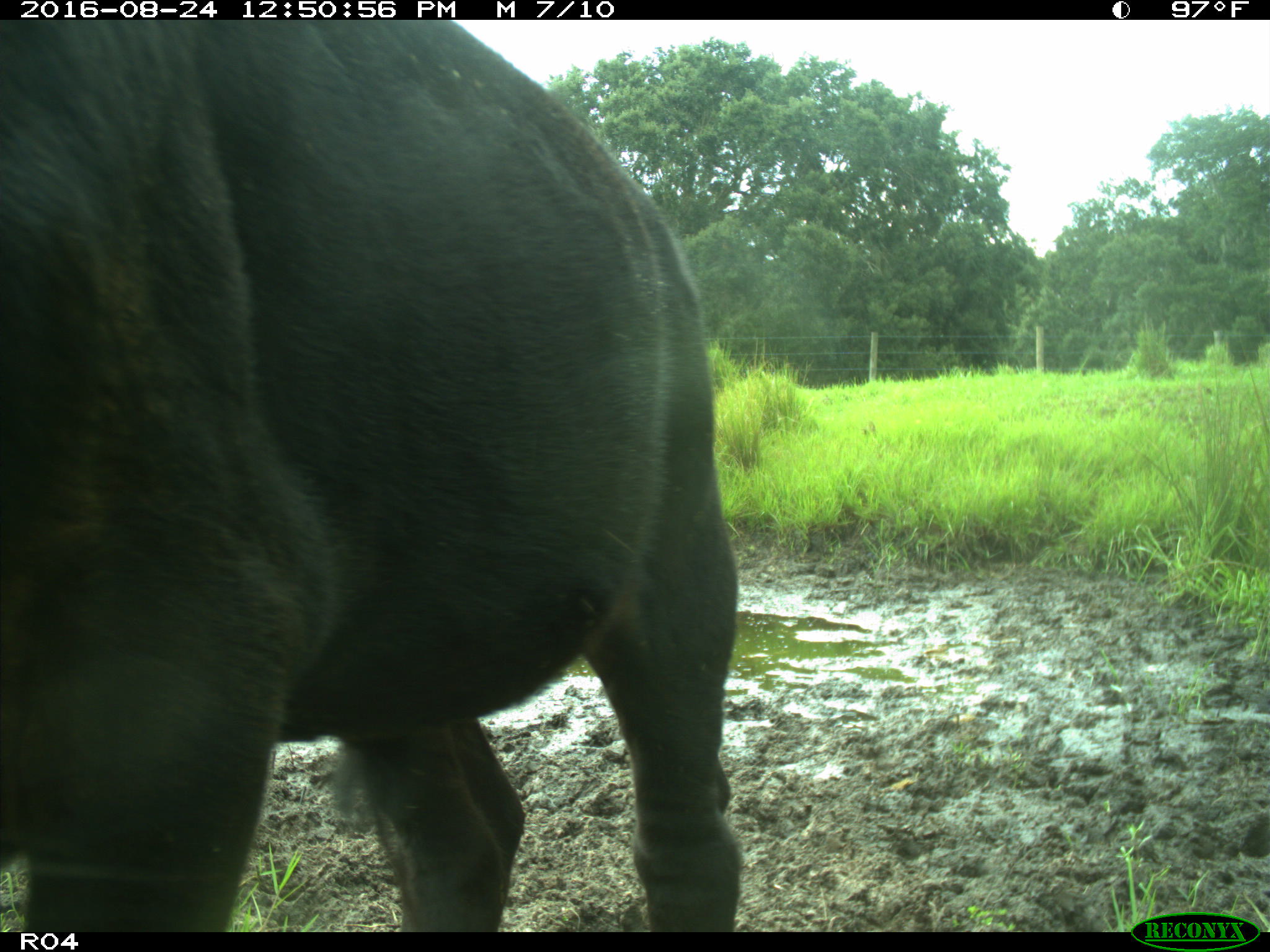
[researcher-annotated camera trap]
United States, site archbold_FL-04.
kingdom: Animalia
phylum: Chordata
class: Mammalia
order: Artiodactyla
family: Bovidae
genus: Bos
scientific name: Bos taurus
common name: domestic cow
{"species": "Bos taurus (domestic cow)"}